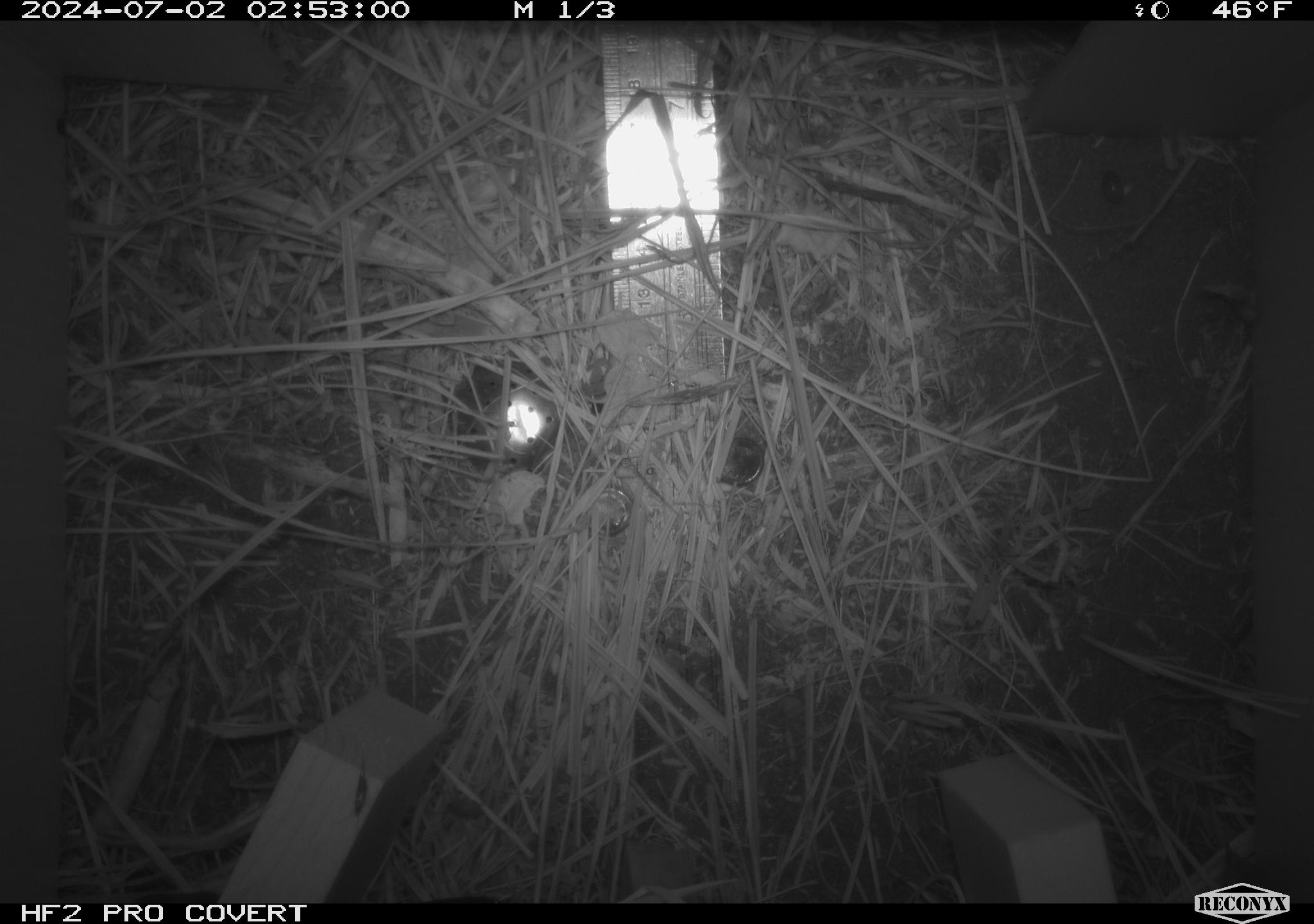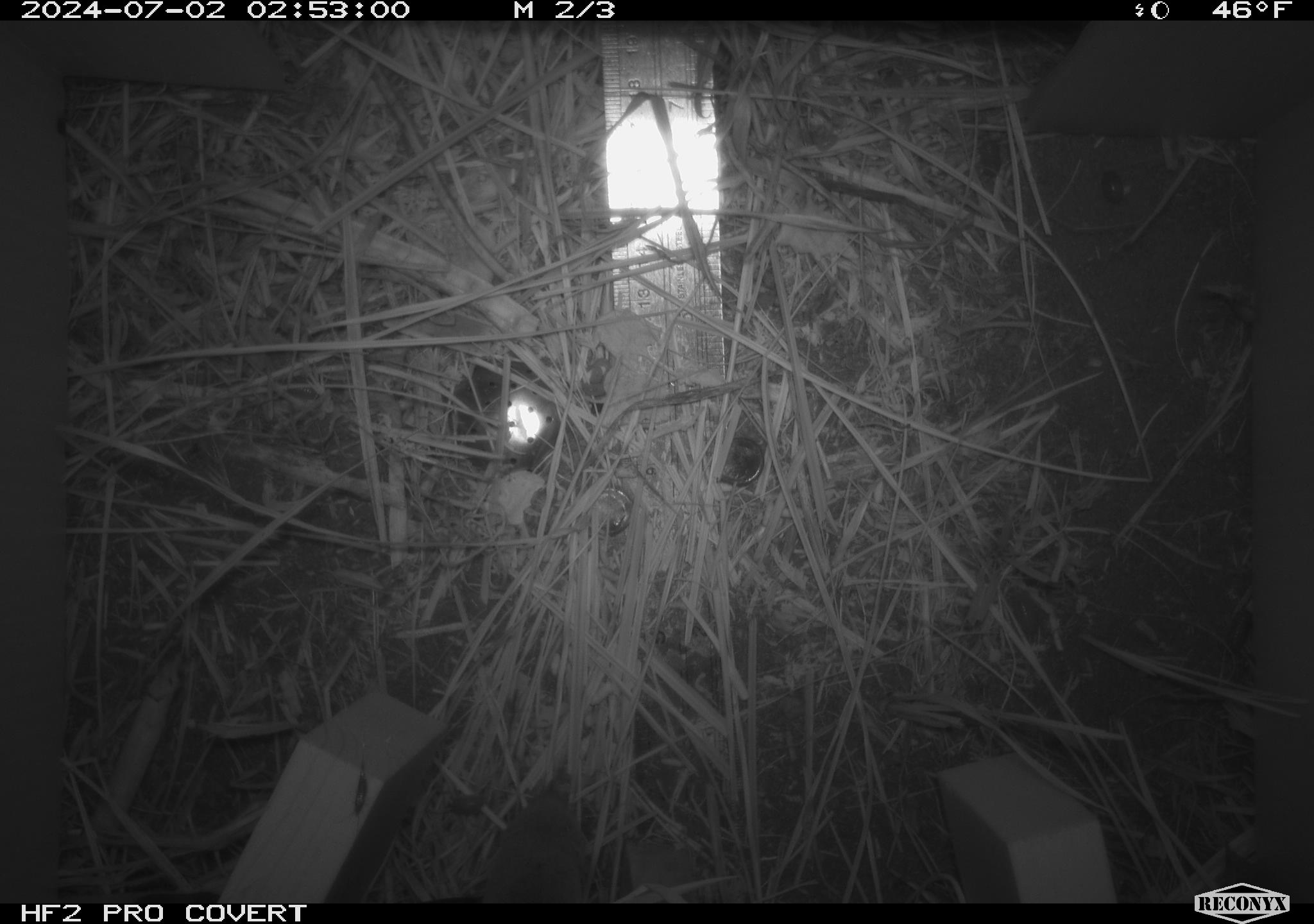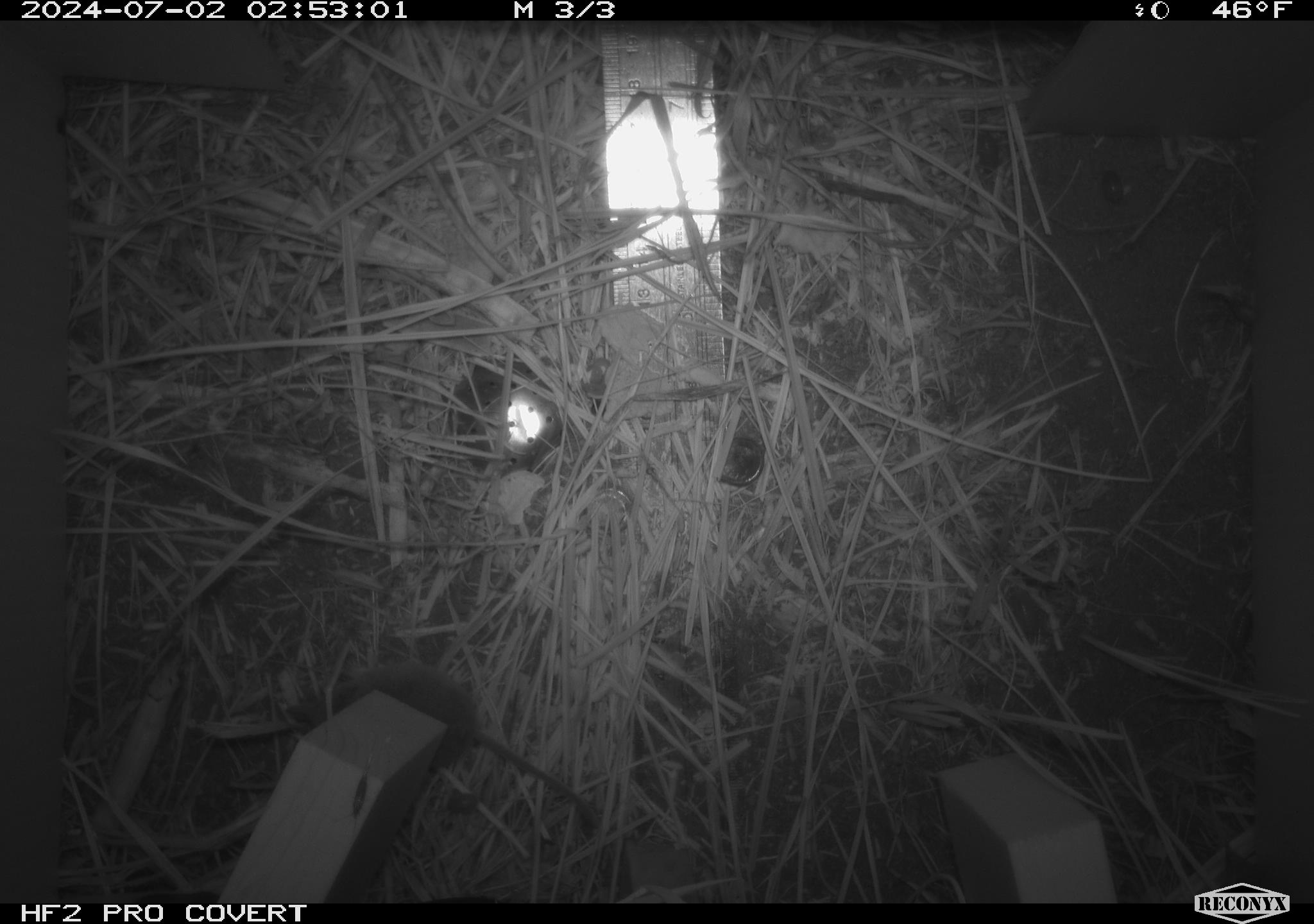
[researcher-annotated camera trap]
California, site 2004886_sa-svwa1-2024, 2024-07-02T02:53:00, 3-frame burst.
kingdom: Animalia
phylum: Arthropoda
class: Malacostraca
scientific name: Malacostraca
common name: amphipods, crabs, isopods, krill, lobsters and shrimps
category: malacostracan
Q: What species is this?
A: Malacostracan (amphipods, crabs, isopods, krill, lobsters and shrimps) (Malacostraca).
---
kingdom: Animalia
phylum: Chordata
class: Mammalia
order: Eulipotyphla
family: Soricidae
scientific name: Soricidae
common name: shrews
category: soricidae family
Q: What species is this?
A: Soricidae family (shrews) (Soricidae).